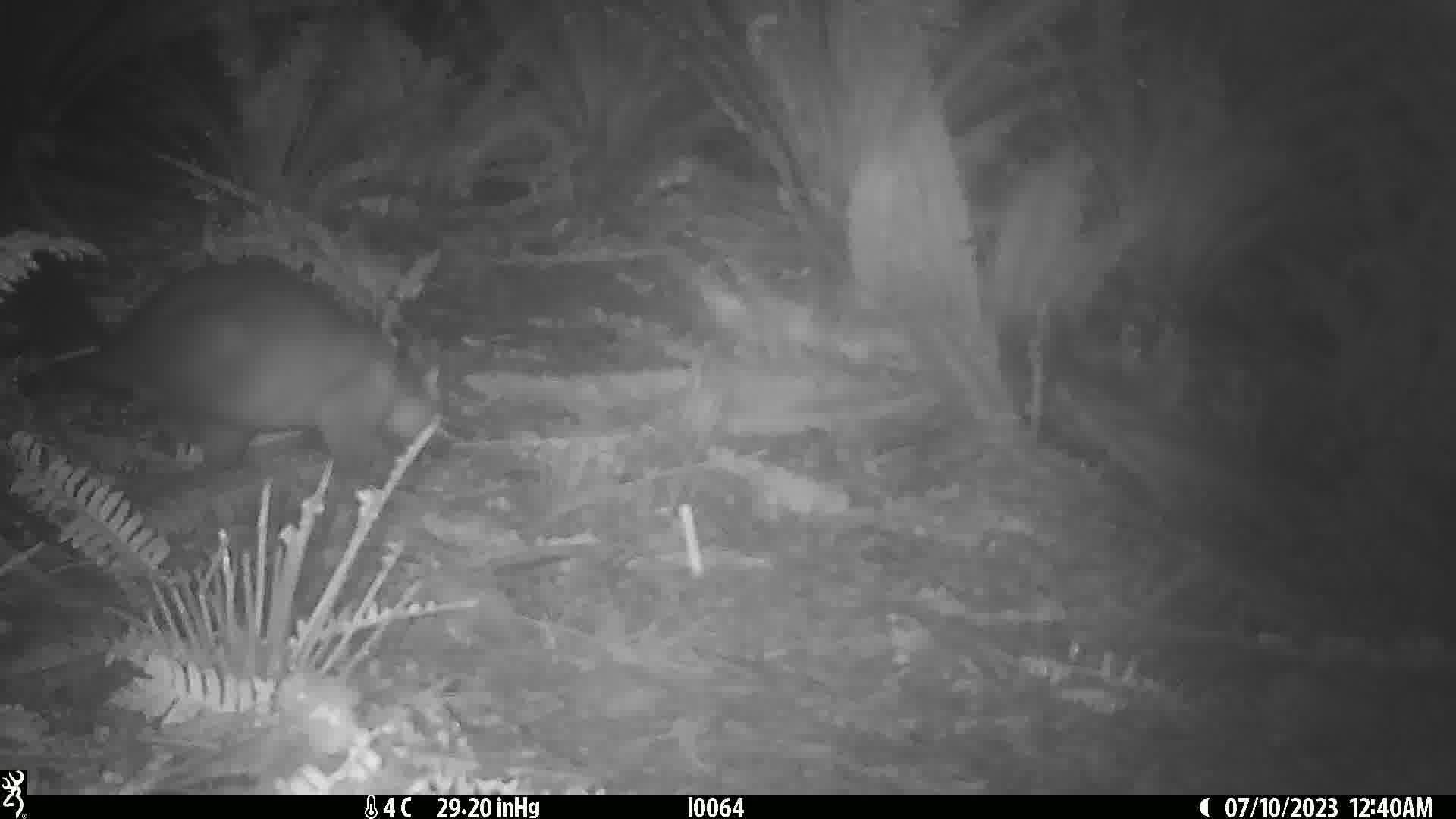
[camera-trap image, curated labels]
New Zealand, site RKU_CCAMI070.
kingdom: Animalia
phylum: Chordata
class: Mammalia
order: Diprotodontia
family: Phalangeridae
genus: Trichosurus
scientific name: Trichosurus vulpecula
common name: common brushtail possum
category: possum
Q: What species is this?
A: Possum (common brushtail possum) (Trichosurus vulpecula).